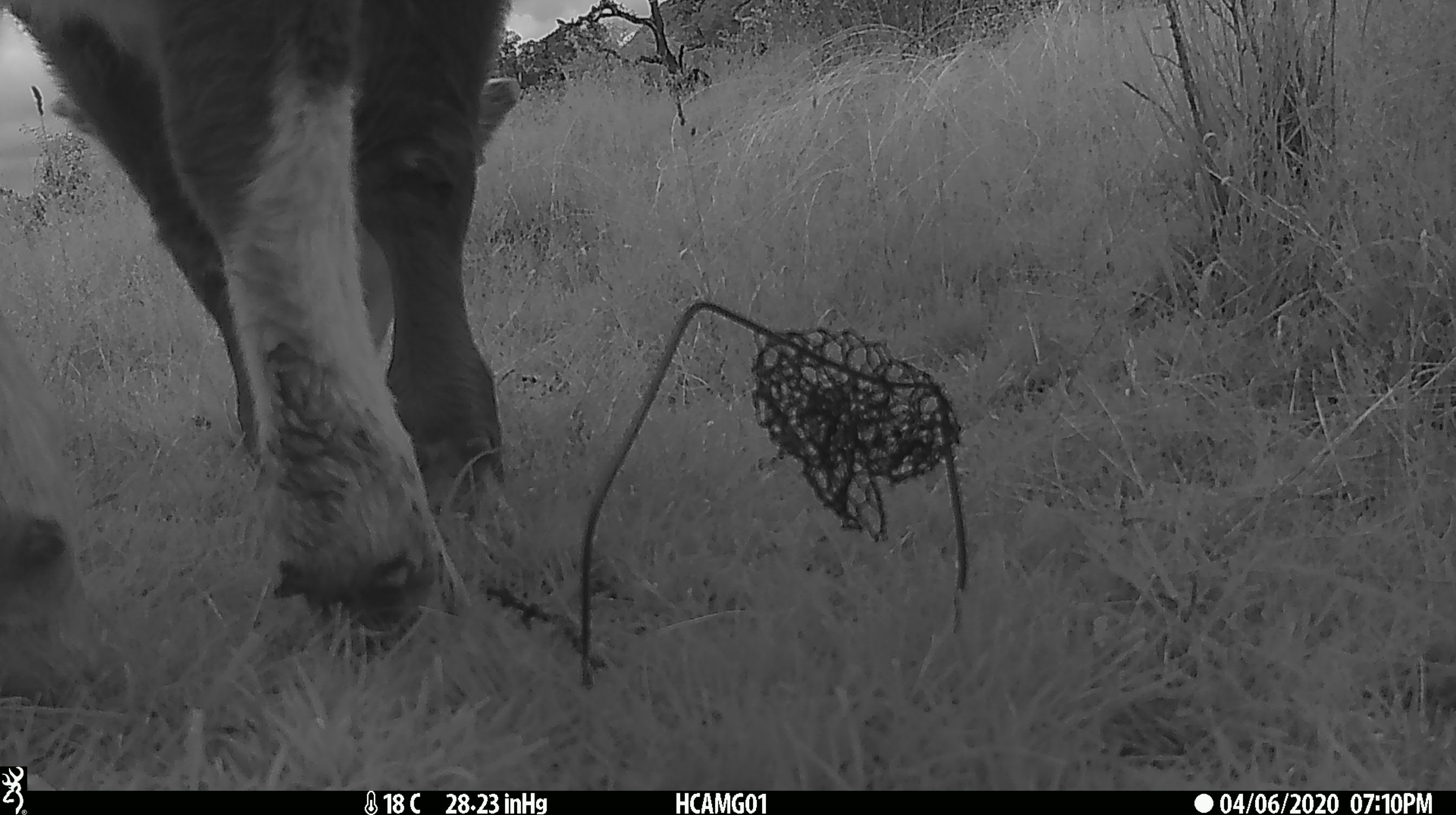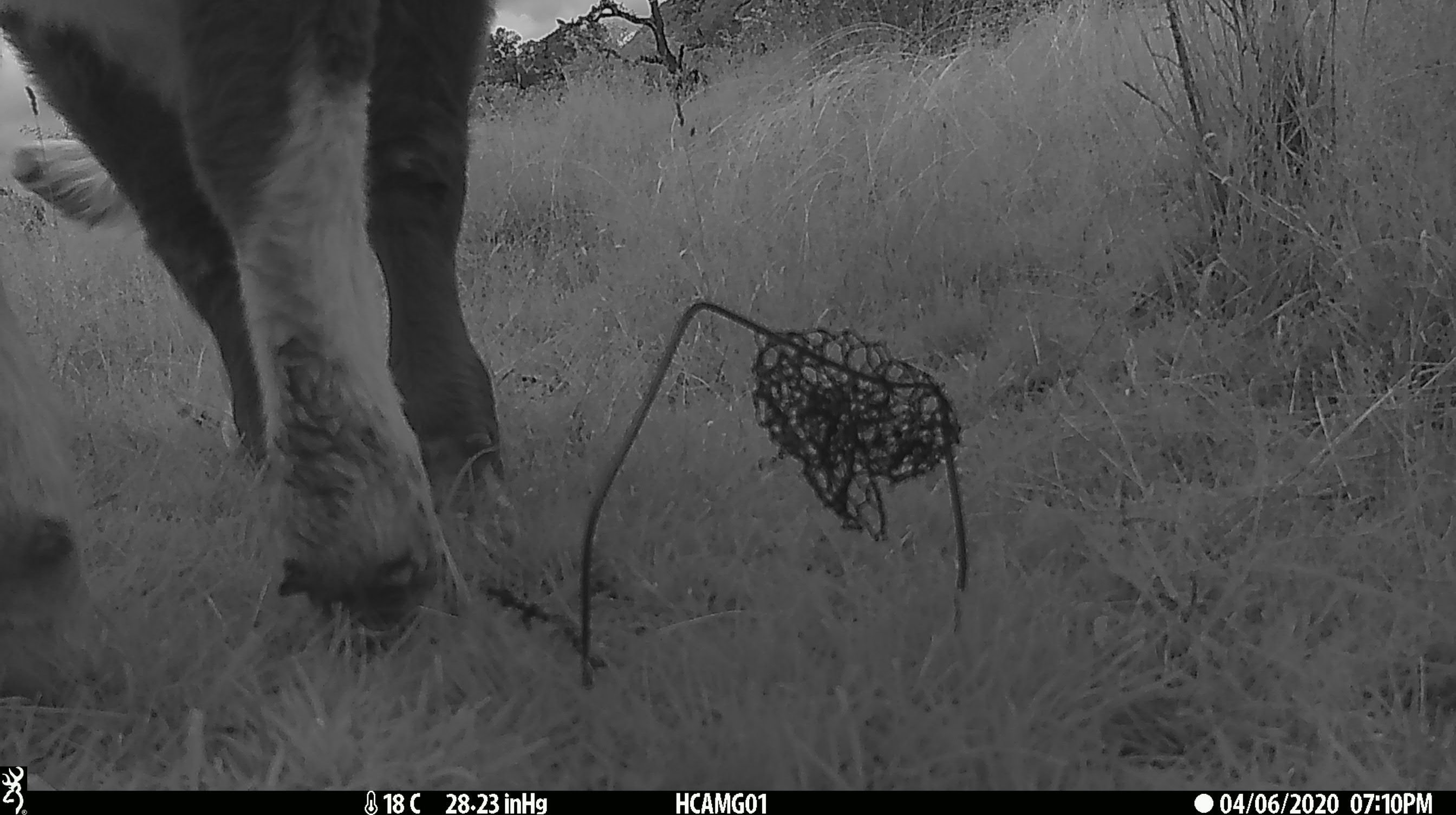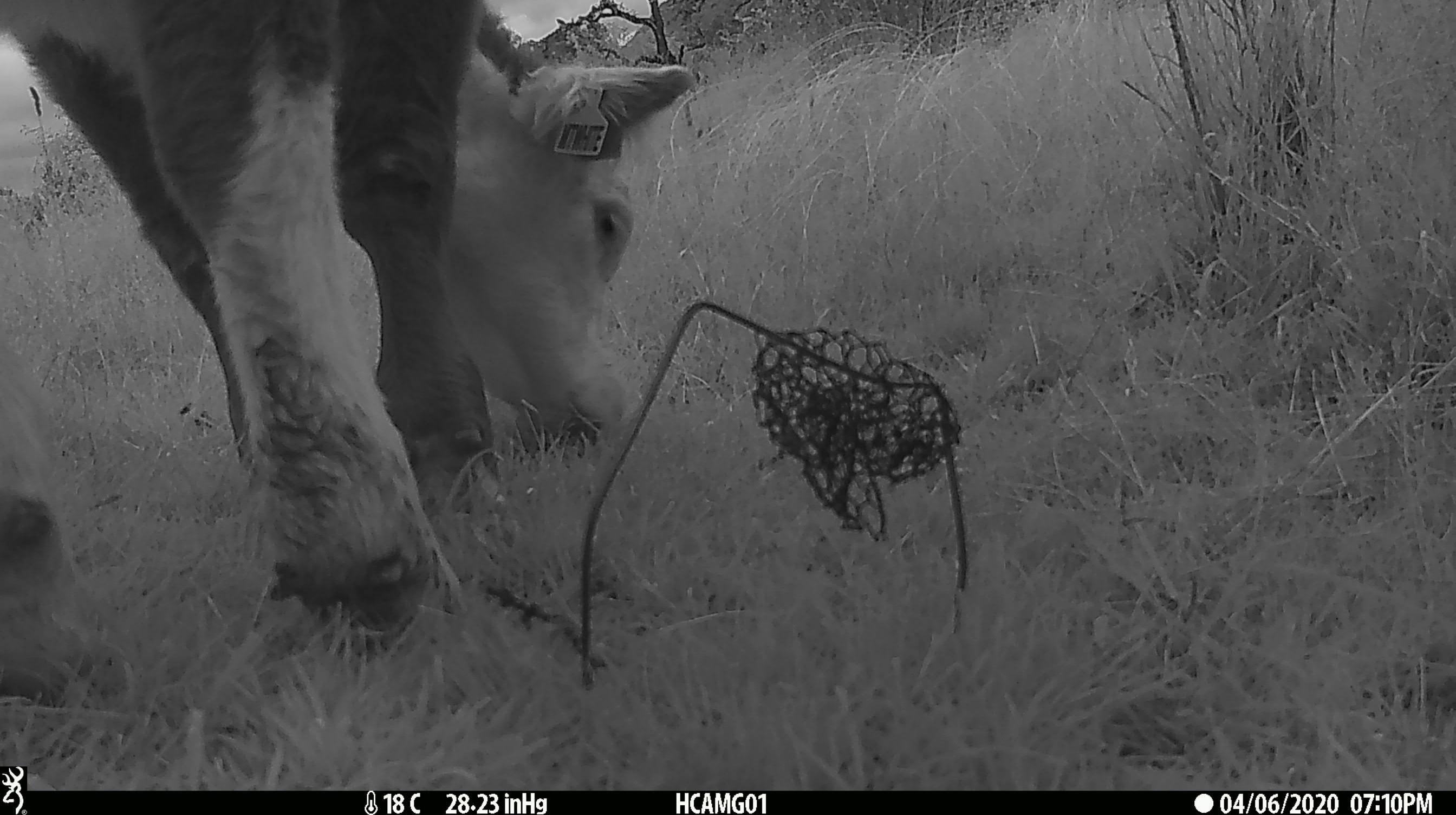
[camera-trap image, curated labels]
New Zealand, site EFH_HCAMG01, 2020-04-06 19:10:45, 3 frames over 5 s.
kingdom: Animalia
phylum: Chordata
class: Mammalia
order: Artiodactyla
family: Bovidae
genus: Bos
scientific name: Bos taurus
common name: domestic cow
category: cow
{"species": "cow (domestic cow) (Bos taurus)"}